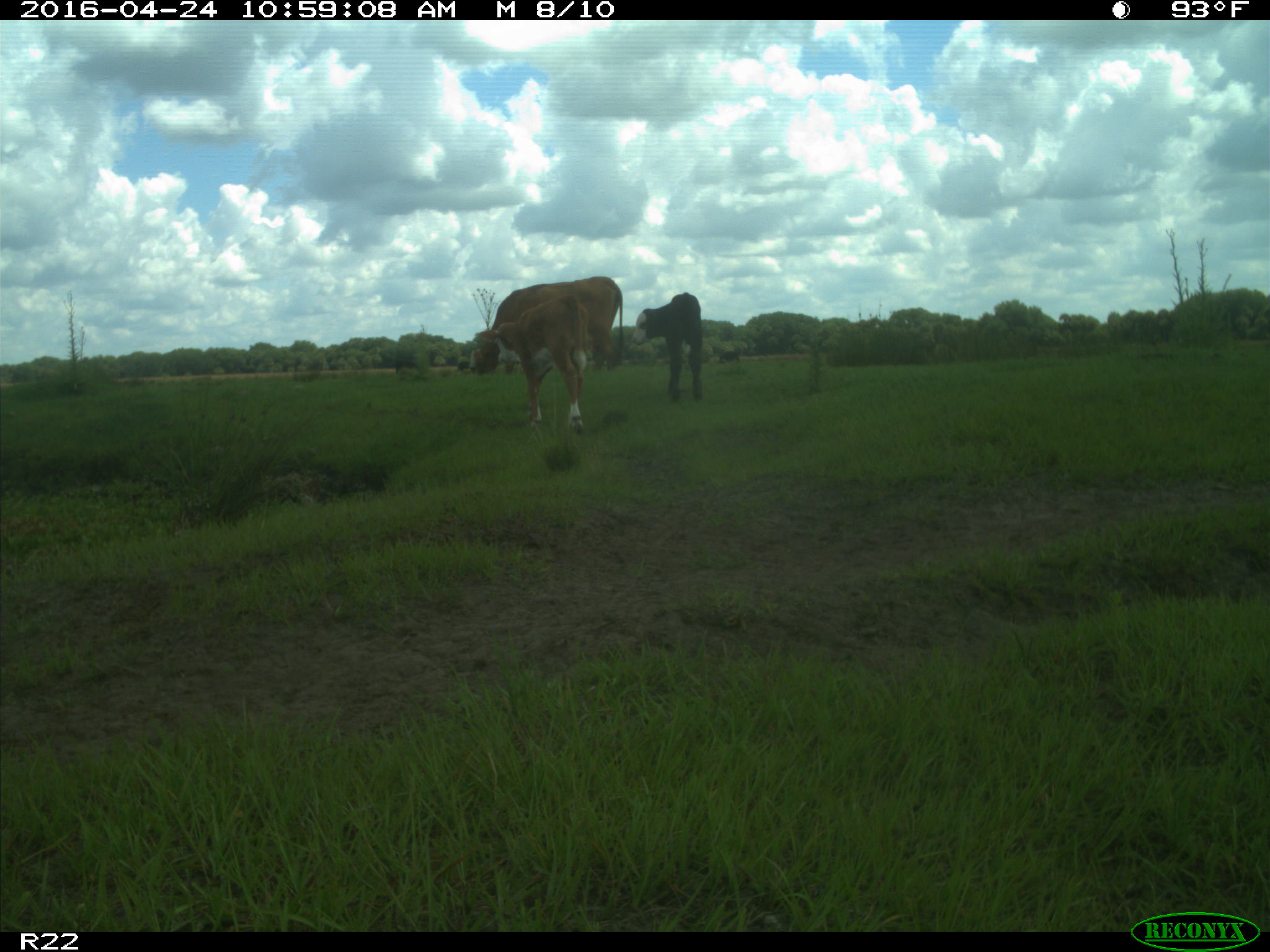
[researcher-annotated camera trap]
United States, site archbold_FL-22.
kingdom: Animalia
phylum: Chordata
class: Mammalia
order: Artiodactyla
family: Bovidae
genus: Bos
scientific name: Bos taurus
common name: domestic cow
Bos taurus (domestic cow).